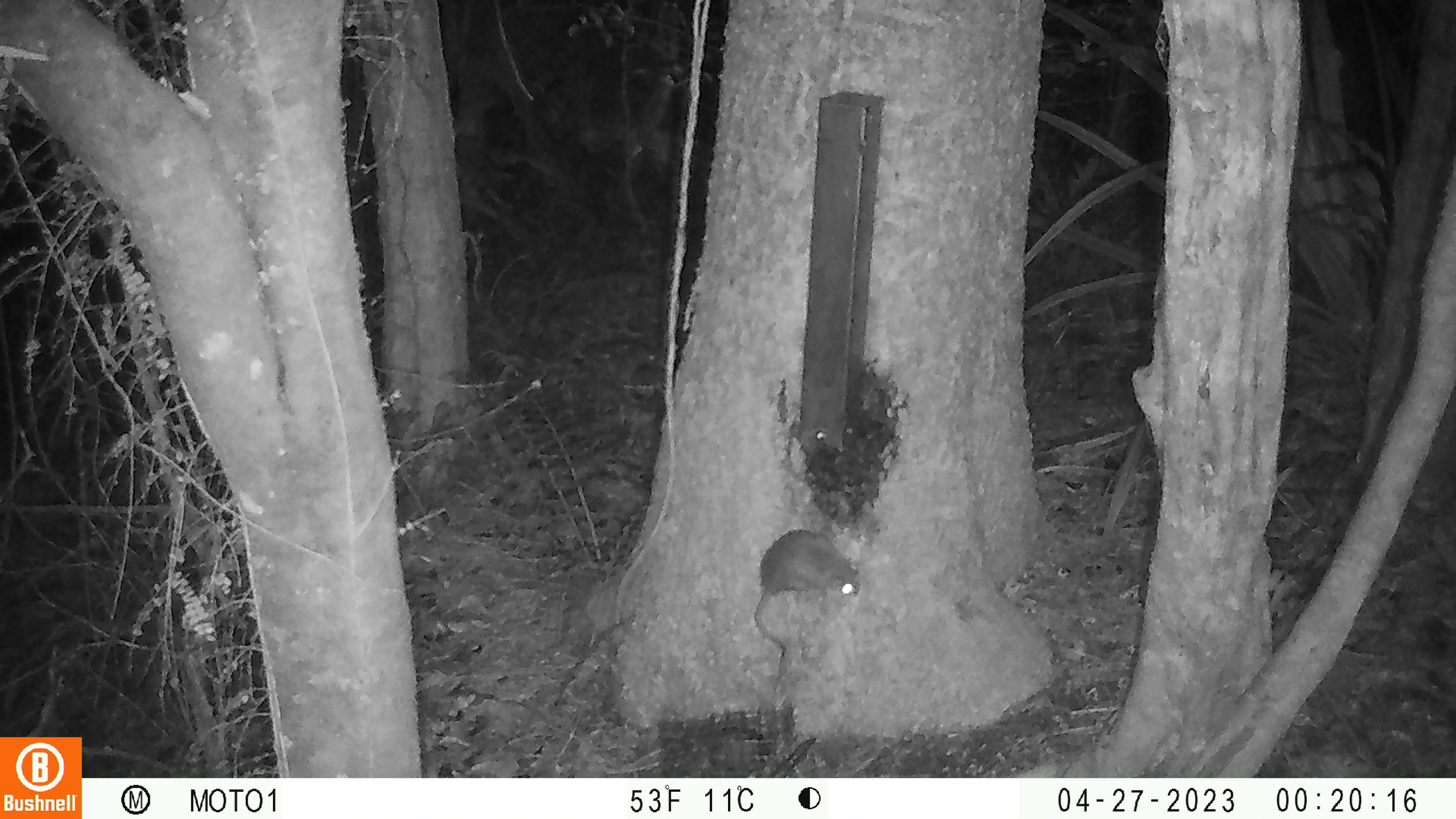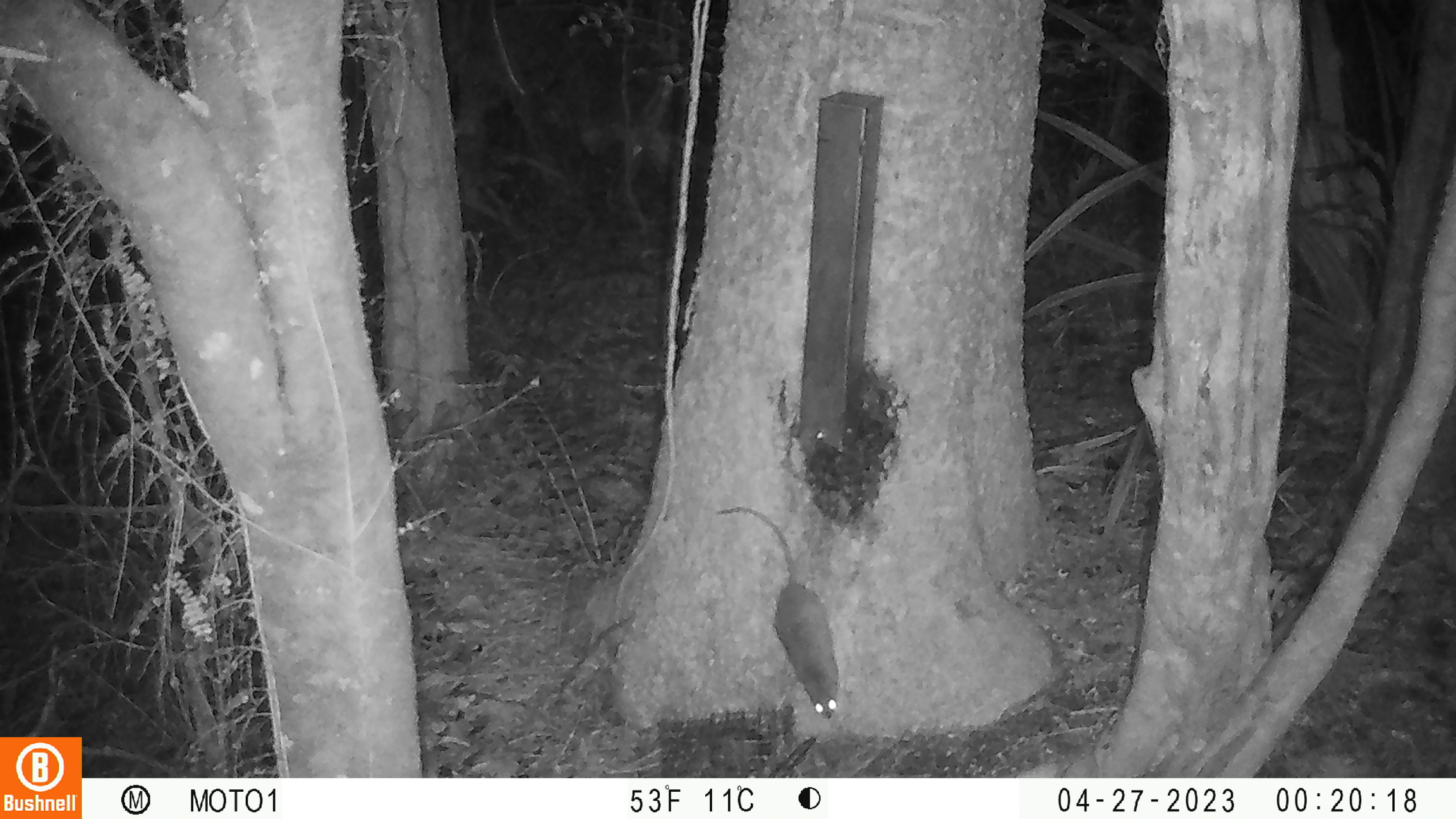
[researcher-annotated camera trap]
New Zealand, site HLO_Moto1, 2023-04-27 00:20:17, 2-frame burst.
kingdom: Animalia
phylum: Chordata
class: Mammalia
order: Rodentia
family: Muridae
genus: Rattus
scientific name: Rattus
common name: rat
Rat (Rattus).